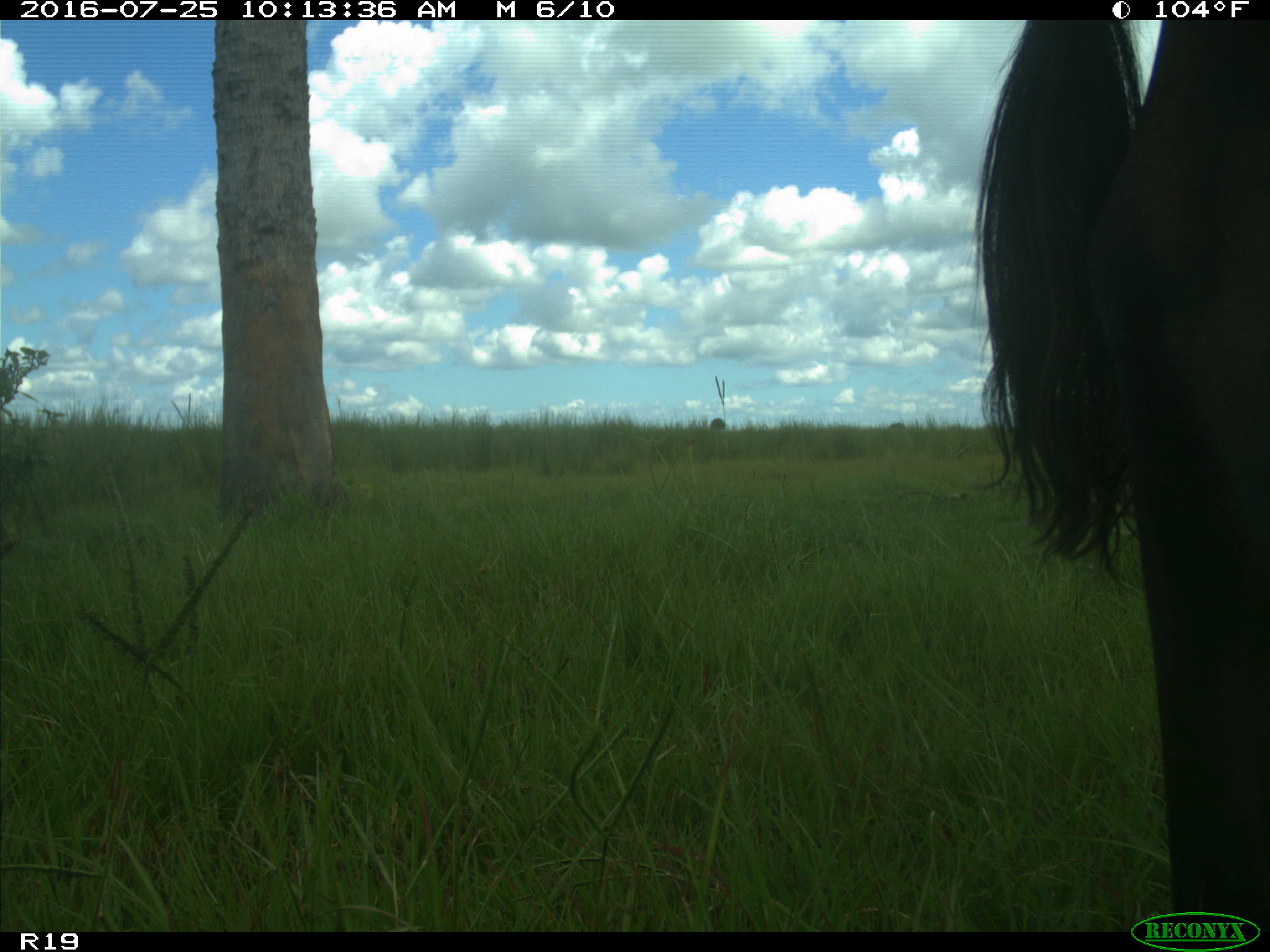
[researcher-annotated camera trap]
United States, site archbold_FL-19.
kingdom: Animalia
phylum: Chordata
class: Mammalia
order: Artiodactyla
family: Bovidae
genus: Bos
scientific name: Bos taurus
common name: domestic cow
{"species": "Bos taurus (domestic cow)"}